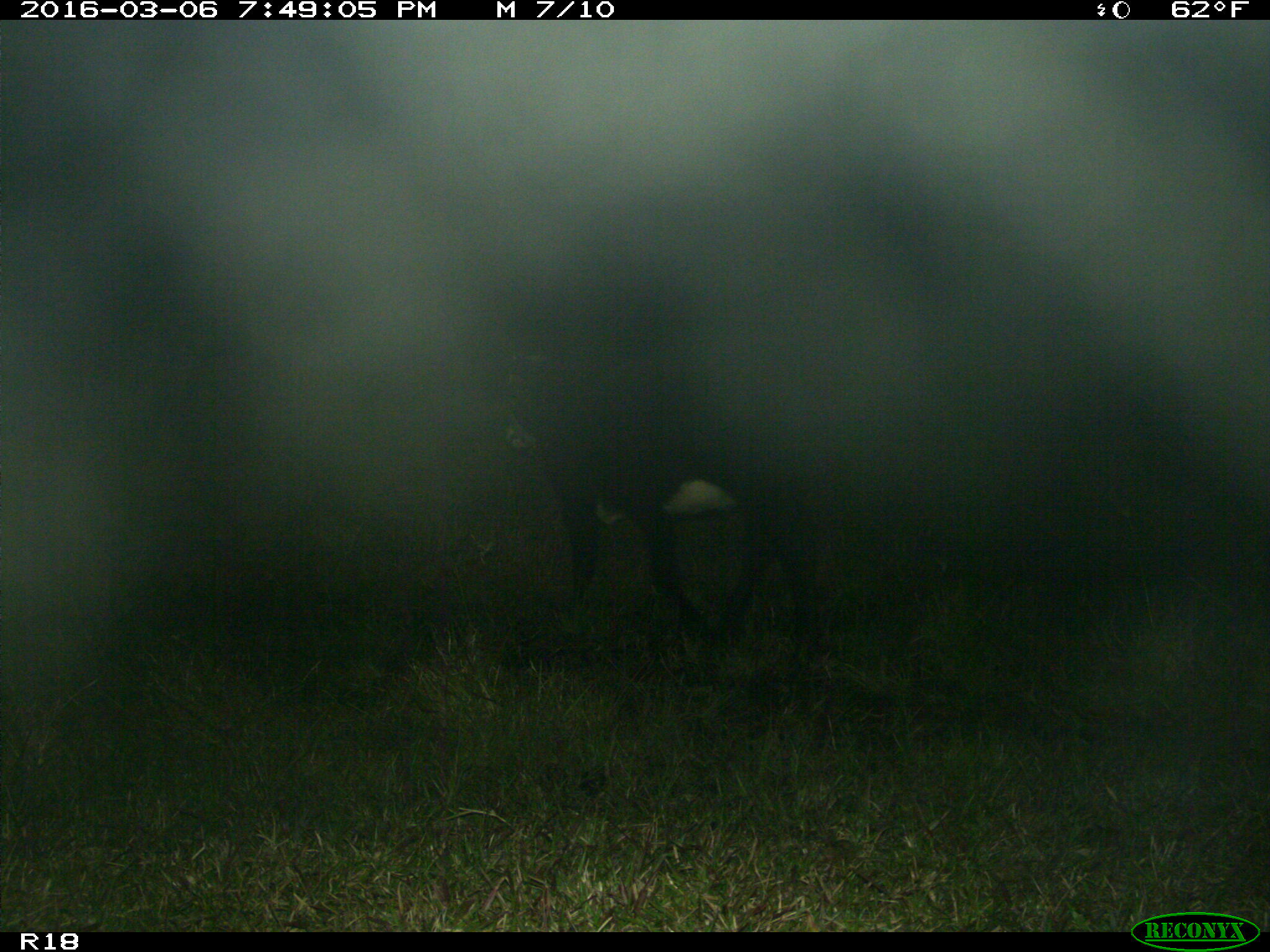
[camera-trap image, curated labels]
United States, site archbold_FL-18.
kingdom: Animalia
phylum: Chordata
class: Mammalia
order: Artiodactyla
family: Bovidae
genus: Bos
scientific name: Bos taurus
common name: domestic cow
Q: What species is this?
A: Bos taurus (domestic cow).